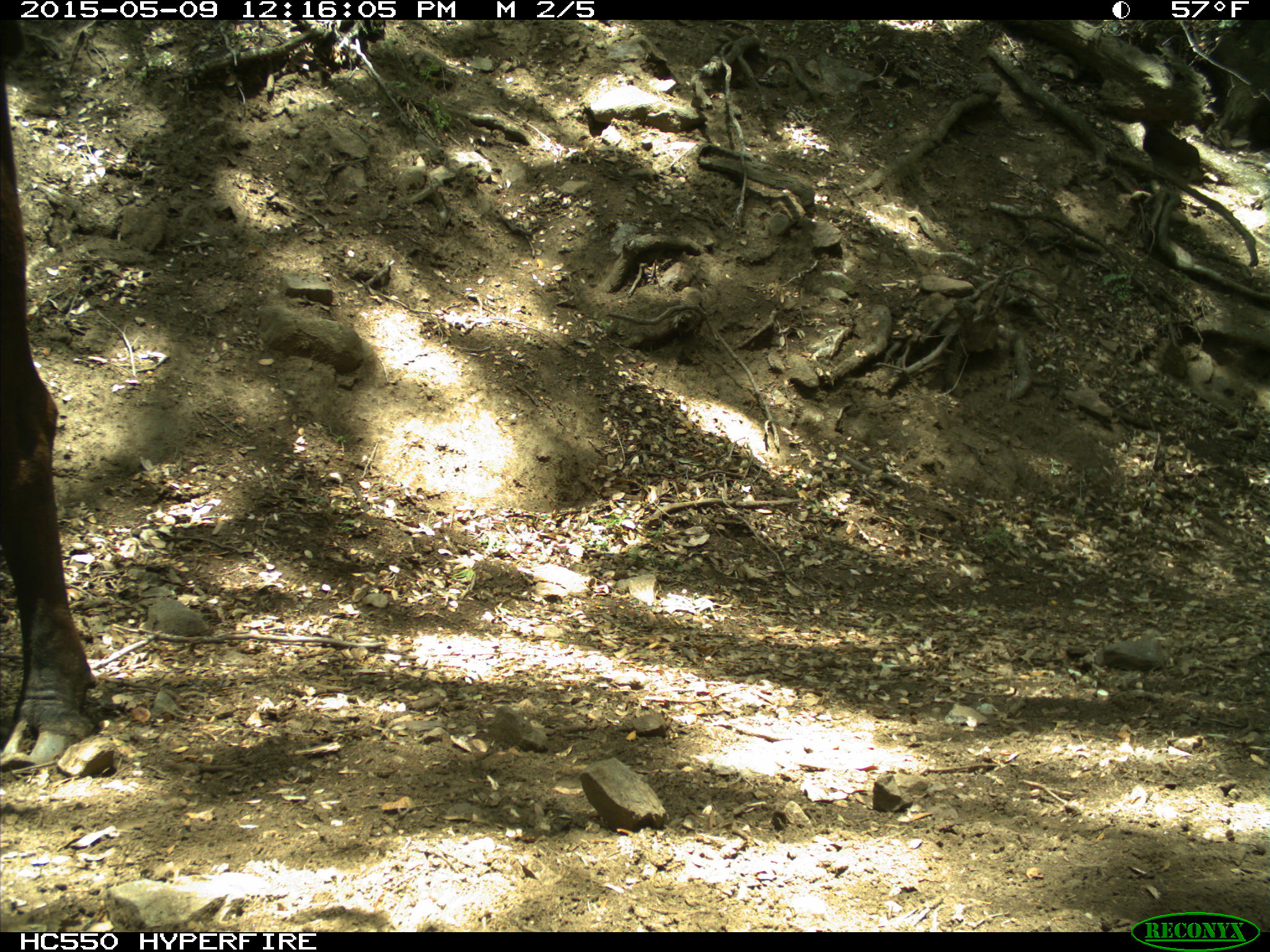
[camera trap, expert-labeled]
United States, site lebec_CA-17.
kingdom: Animalia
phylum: Chordata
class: Mammalia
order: Artiodactyla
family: Bovidae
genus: Bos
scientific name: Bos taurus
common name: domestic cow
Bos taurus (domestic cow).